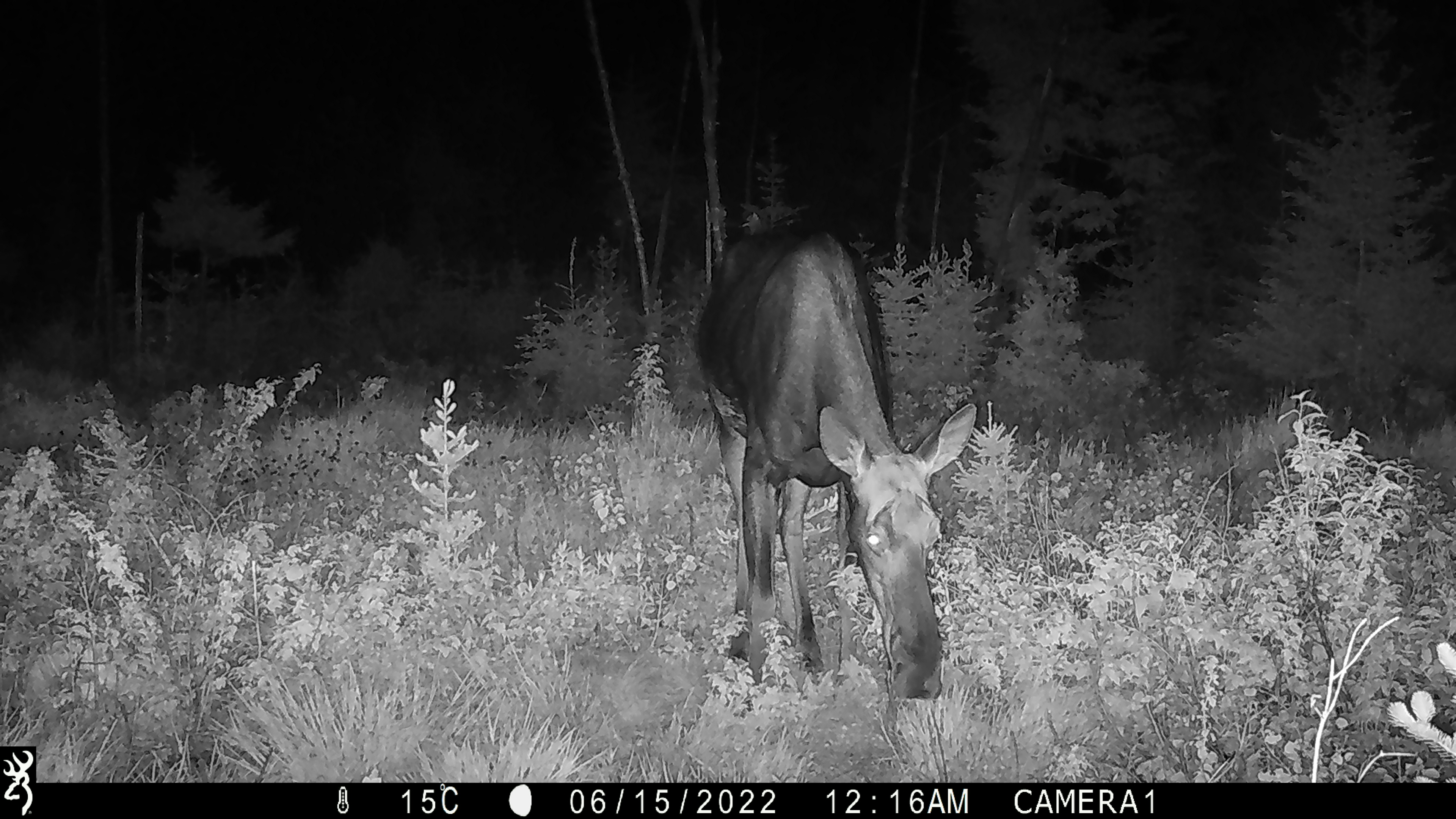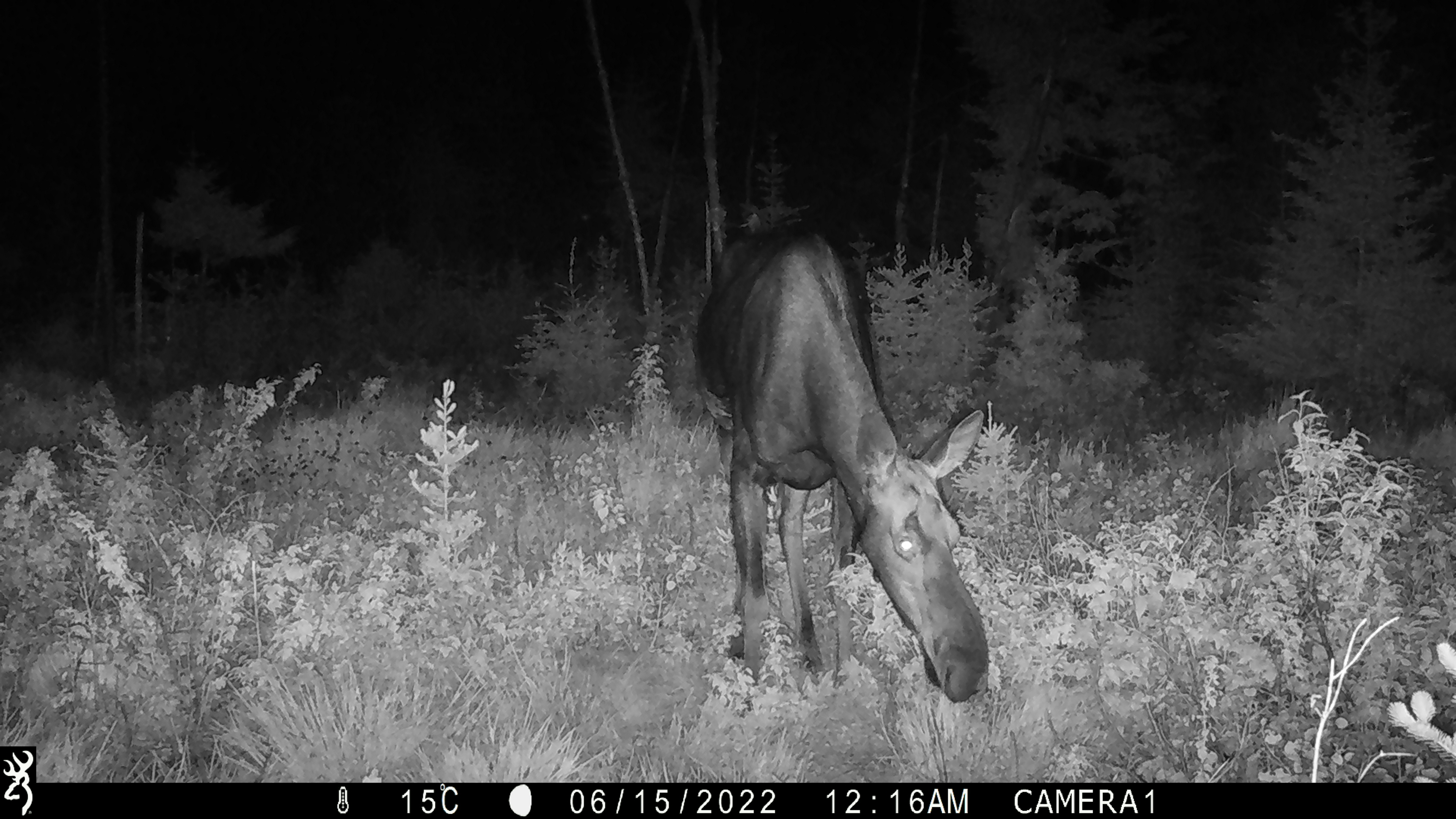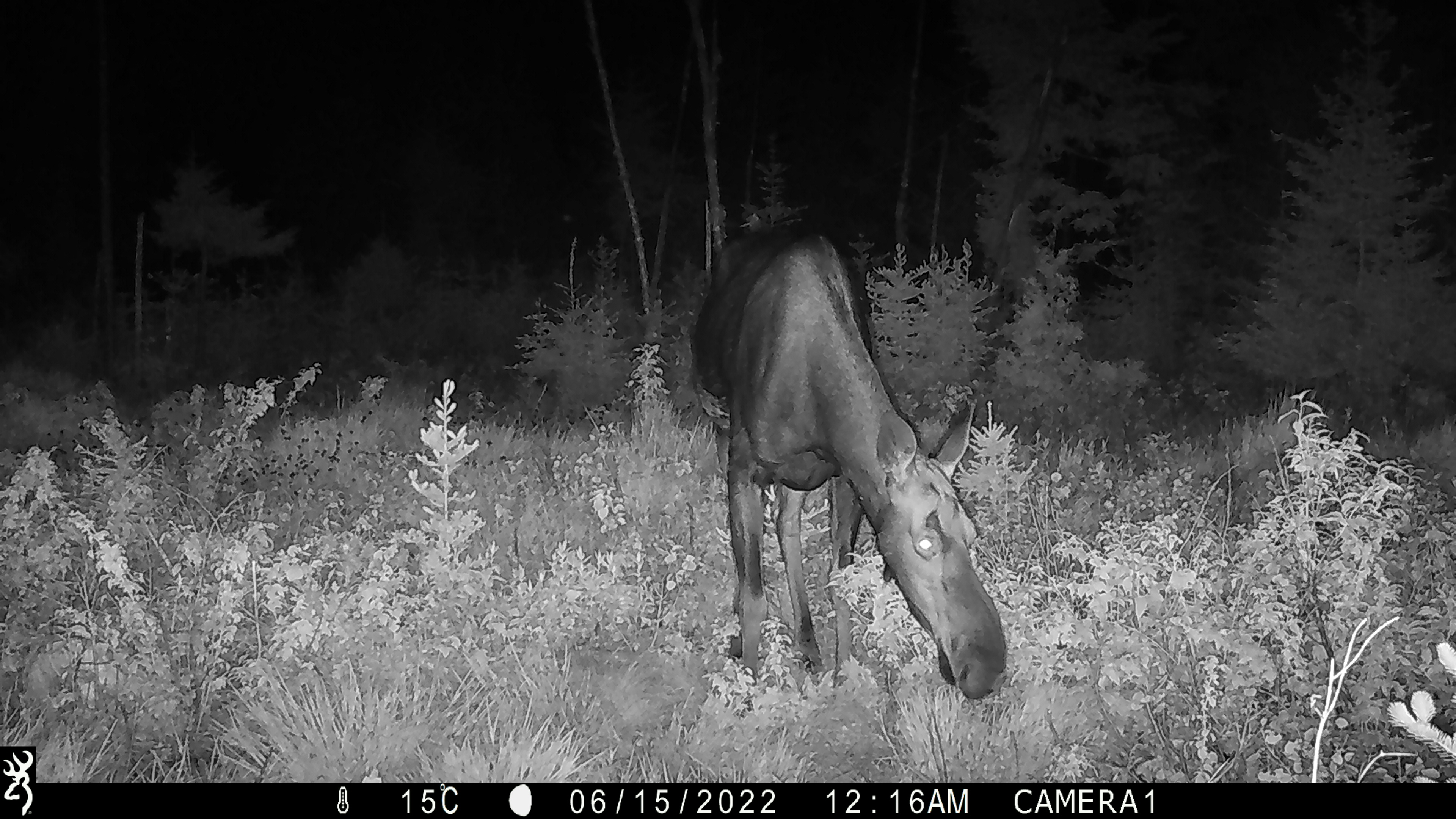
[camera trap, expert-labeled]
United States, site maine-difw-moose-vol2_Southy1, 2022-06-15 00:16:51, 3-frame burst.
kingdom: Animalia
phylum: Chordata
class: Mammalia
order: Artiodactyla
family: Cervidae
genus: Alces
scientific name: Alces alces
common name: moose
Moose (Alces alces).